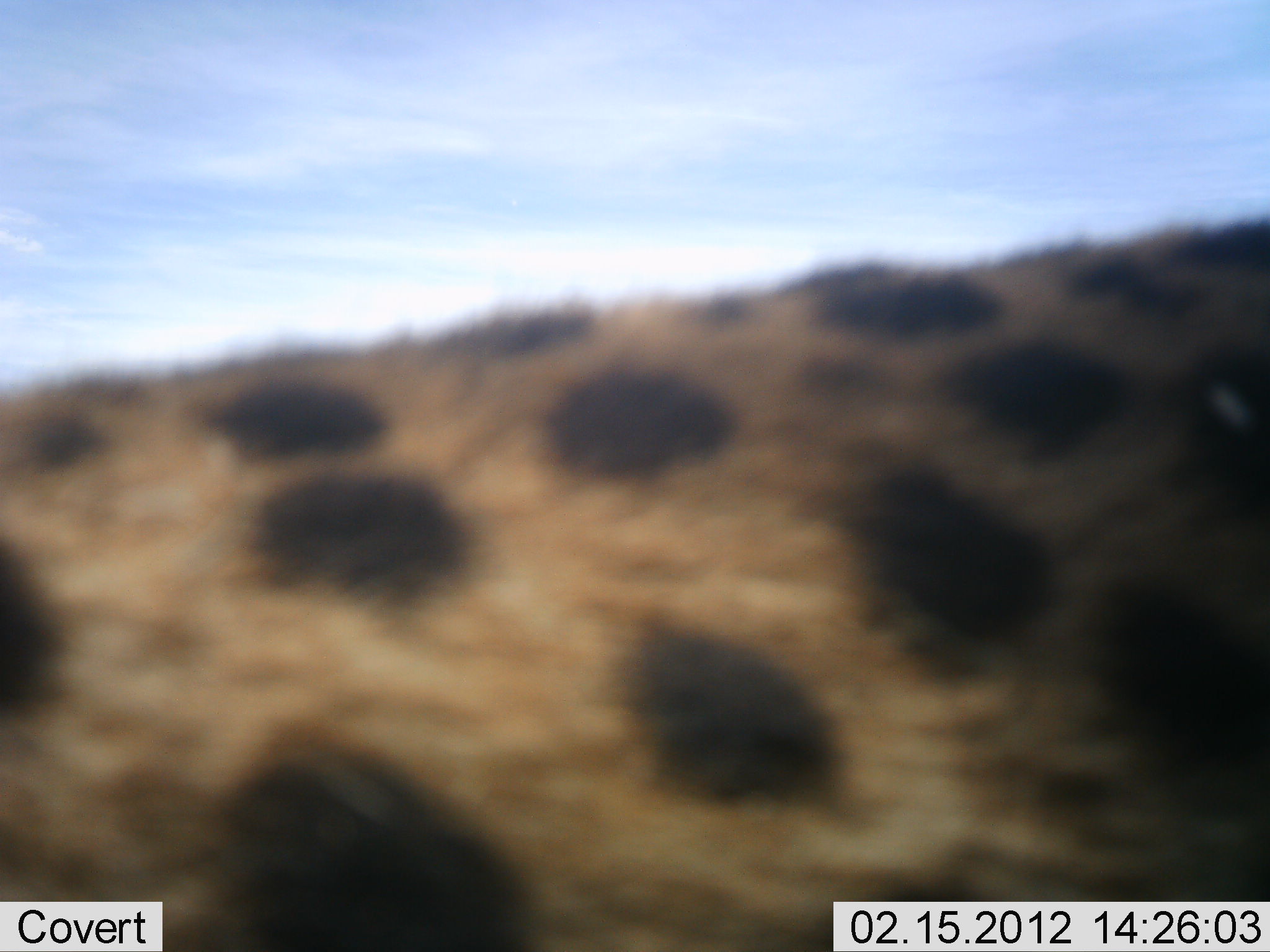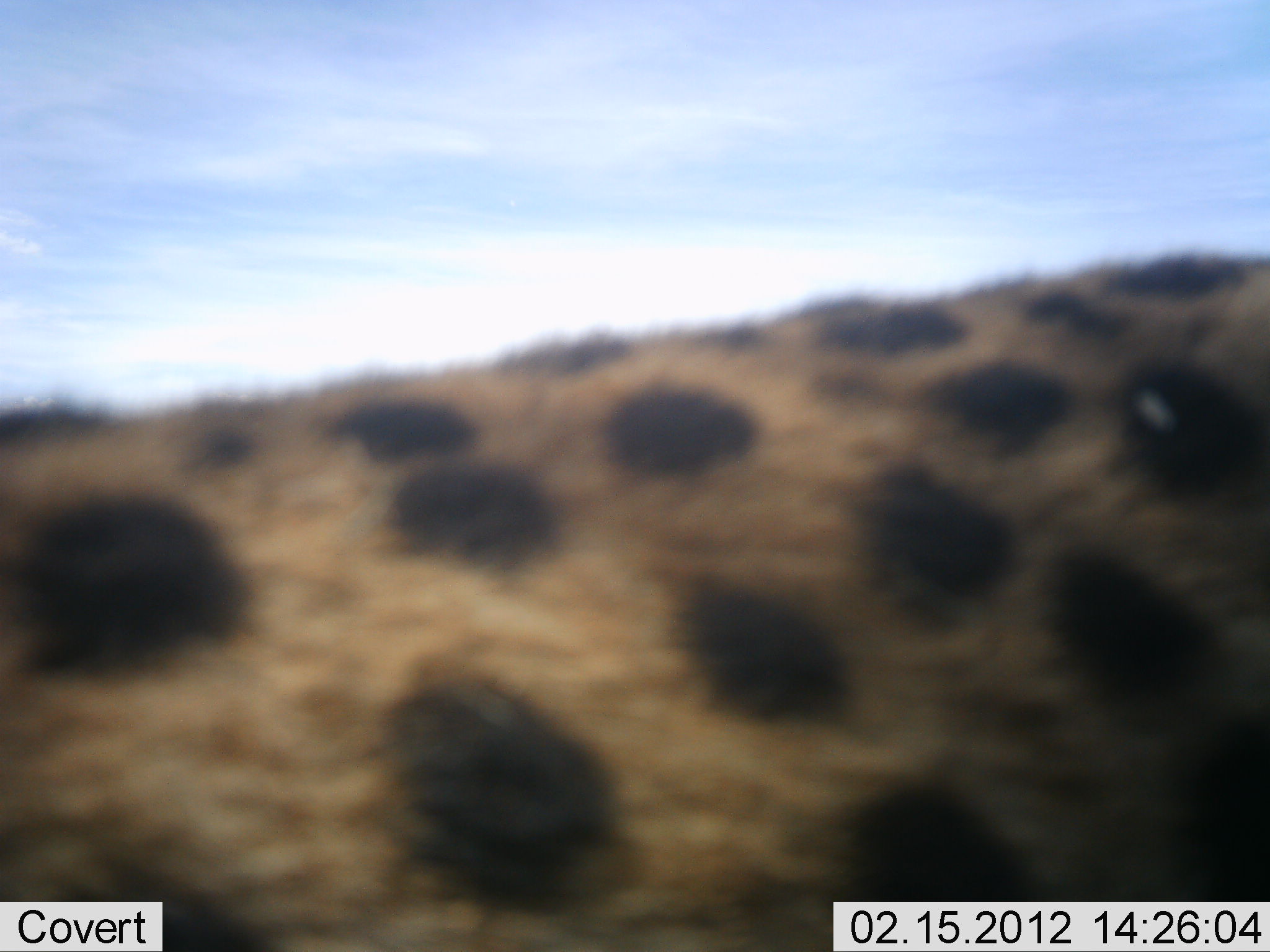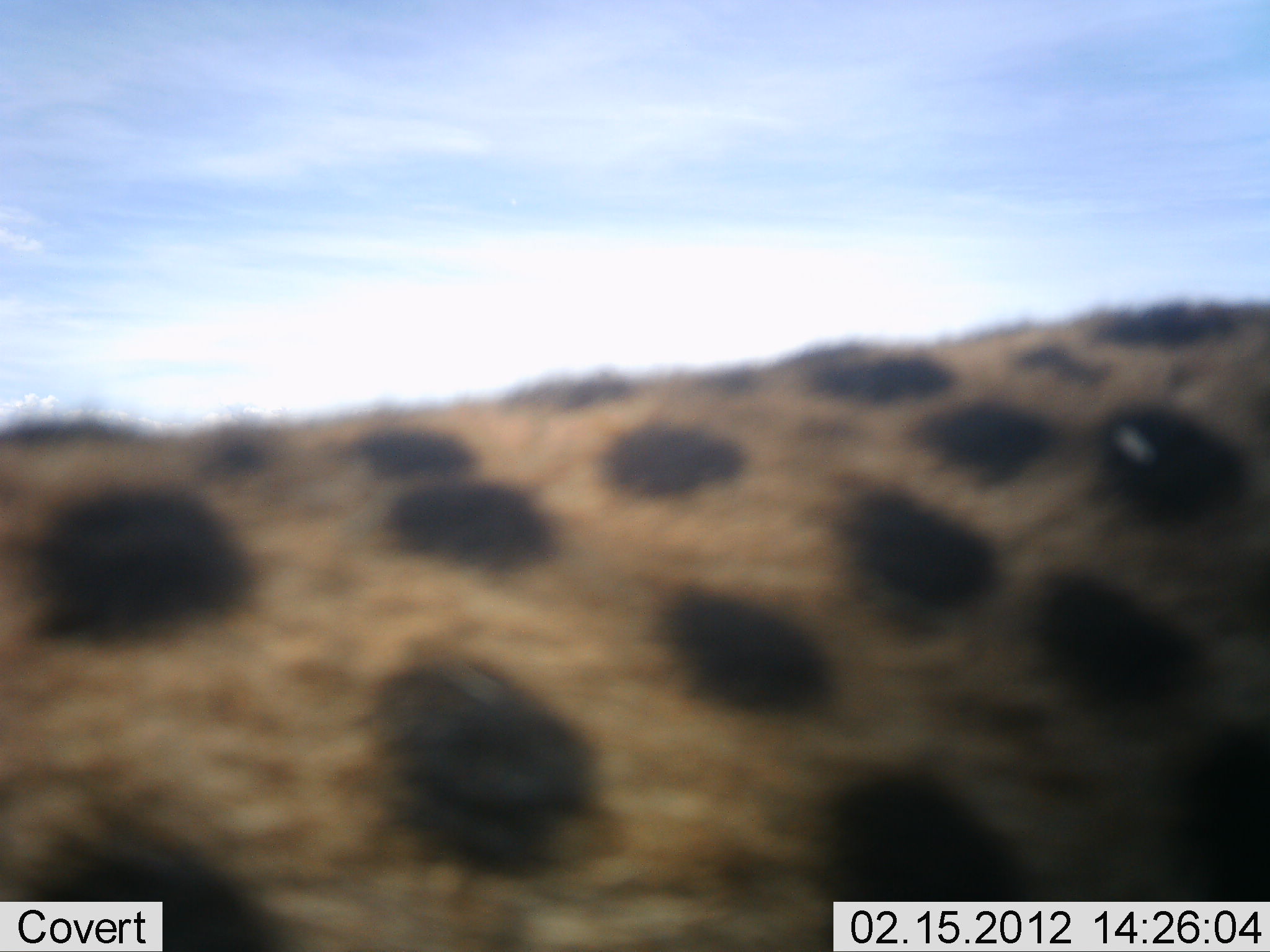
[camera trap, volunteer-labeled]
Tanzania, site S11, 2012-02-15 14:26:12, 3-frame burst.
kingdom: Animalia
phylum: Chordata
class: Mammalia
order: Carnivora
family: Felidae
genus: Acinonyx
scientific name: Acinonyx jubatus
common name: cheetah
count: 1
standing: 75%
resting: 8%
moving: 17%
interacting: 0%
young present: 0%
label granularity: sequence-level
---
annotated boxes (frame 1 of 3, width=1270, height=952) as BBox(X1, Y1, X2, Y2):
animal: BBox(1, 213, 1269, 952)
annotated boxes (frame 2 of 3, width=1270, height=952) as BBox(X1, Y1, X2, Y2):
animal: BBox(0, 257, 1269, 951)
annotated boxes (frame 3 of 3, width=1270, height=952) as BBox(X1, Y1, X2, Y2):
animal: BBox(1, 292, 1270, 951)